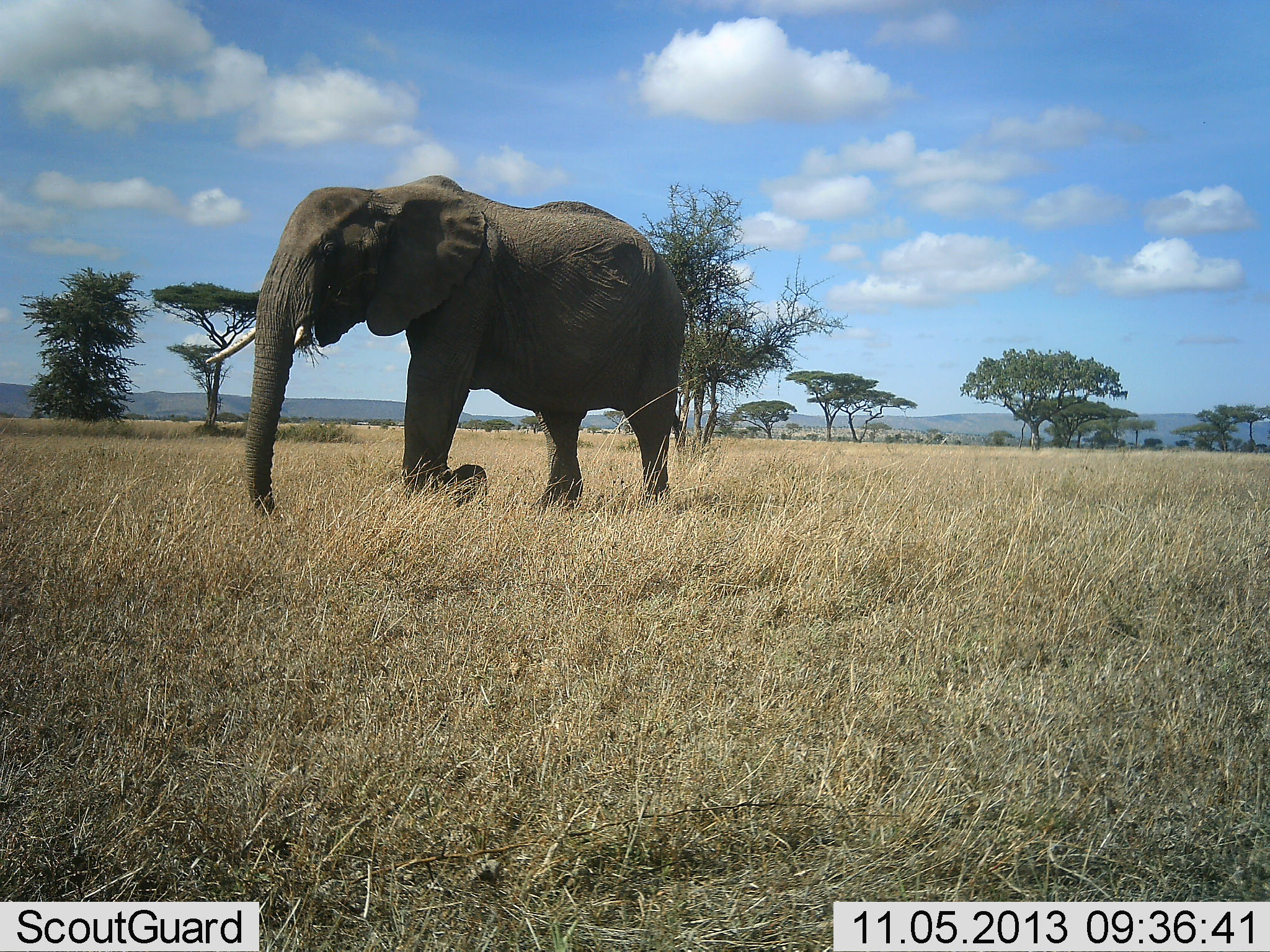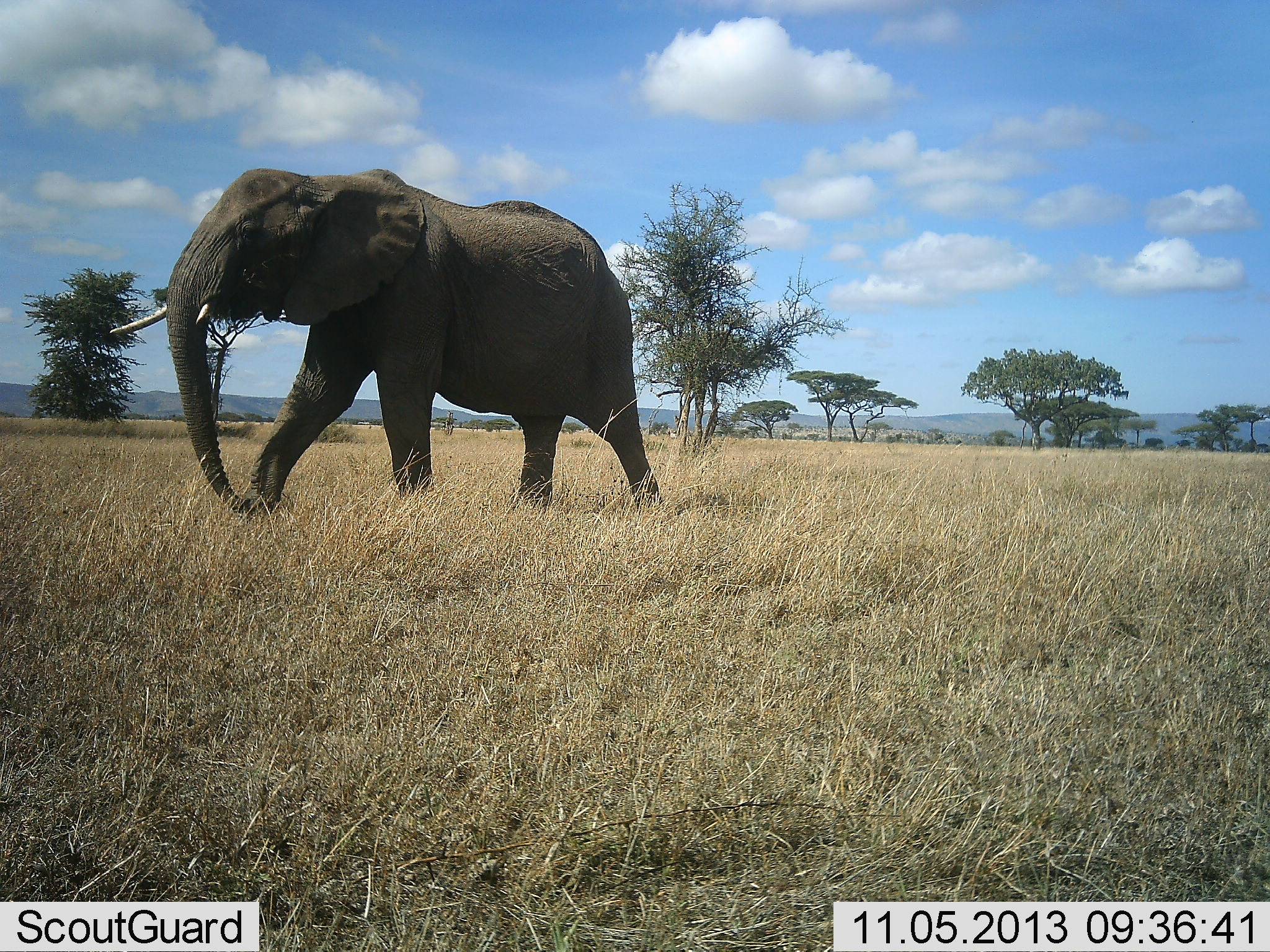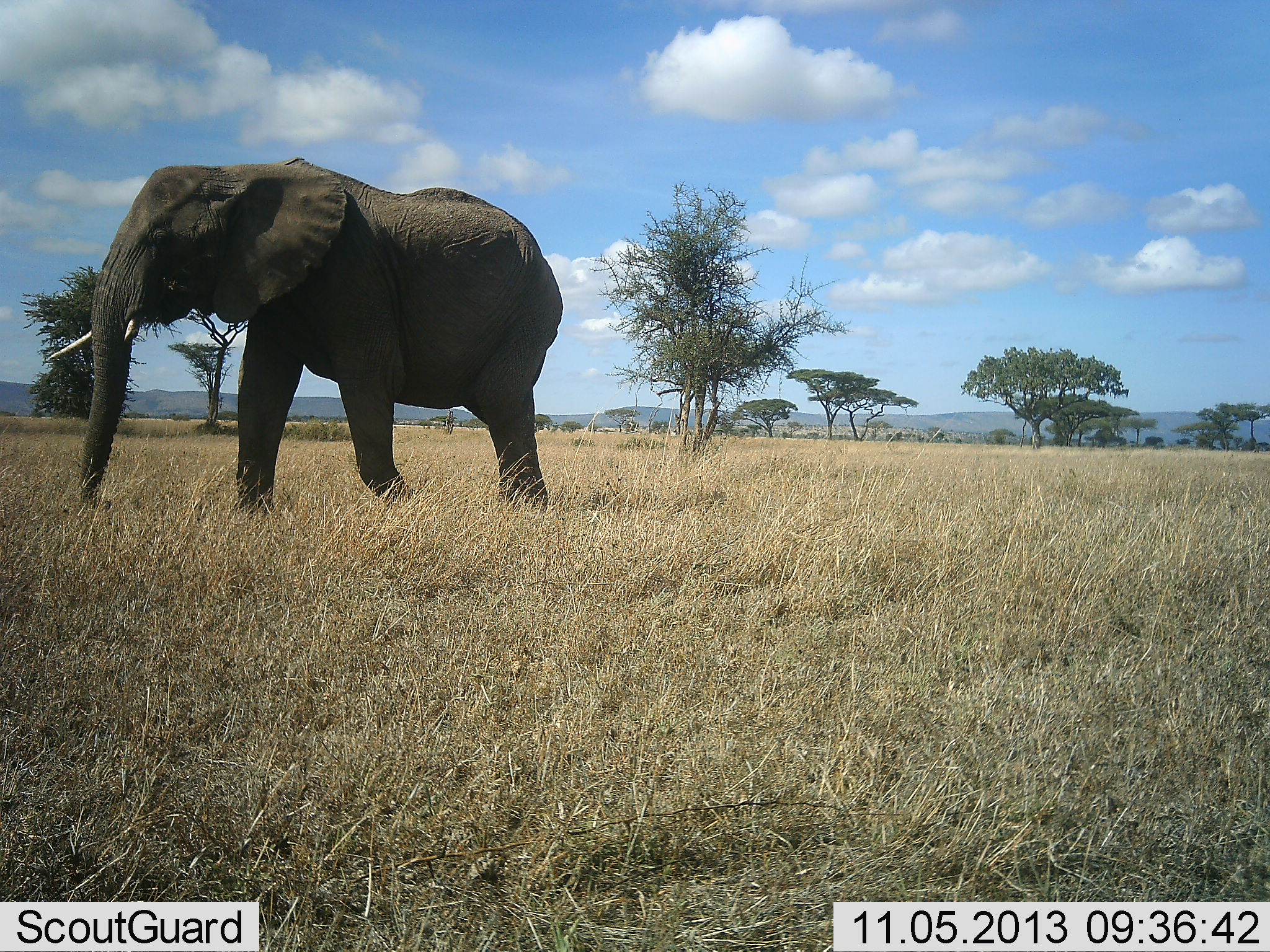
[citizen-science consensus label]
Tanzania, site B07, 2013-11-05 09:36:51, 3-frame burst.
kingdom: Animalia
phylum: Chordata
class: Mammalia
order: Proboscidea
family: Elephantidae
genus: Loxodonta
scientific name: Loxodonta africana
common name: african bush elephant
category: elephant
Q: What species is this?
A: Elephant (african bush elephant) (Loxodonta africana).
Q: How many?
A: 1.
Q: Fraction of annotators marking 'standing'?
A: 8%.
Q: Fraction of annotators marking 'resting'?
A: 0%.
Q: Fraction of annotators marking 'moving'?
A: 97%.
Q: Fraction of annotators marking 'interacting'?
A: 0%.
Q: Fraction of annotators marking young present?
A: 0%.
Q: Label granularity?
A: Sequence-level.